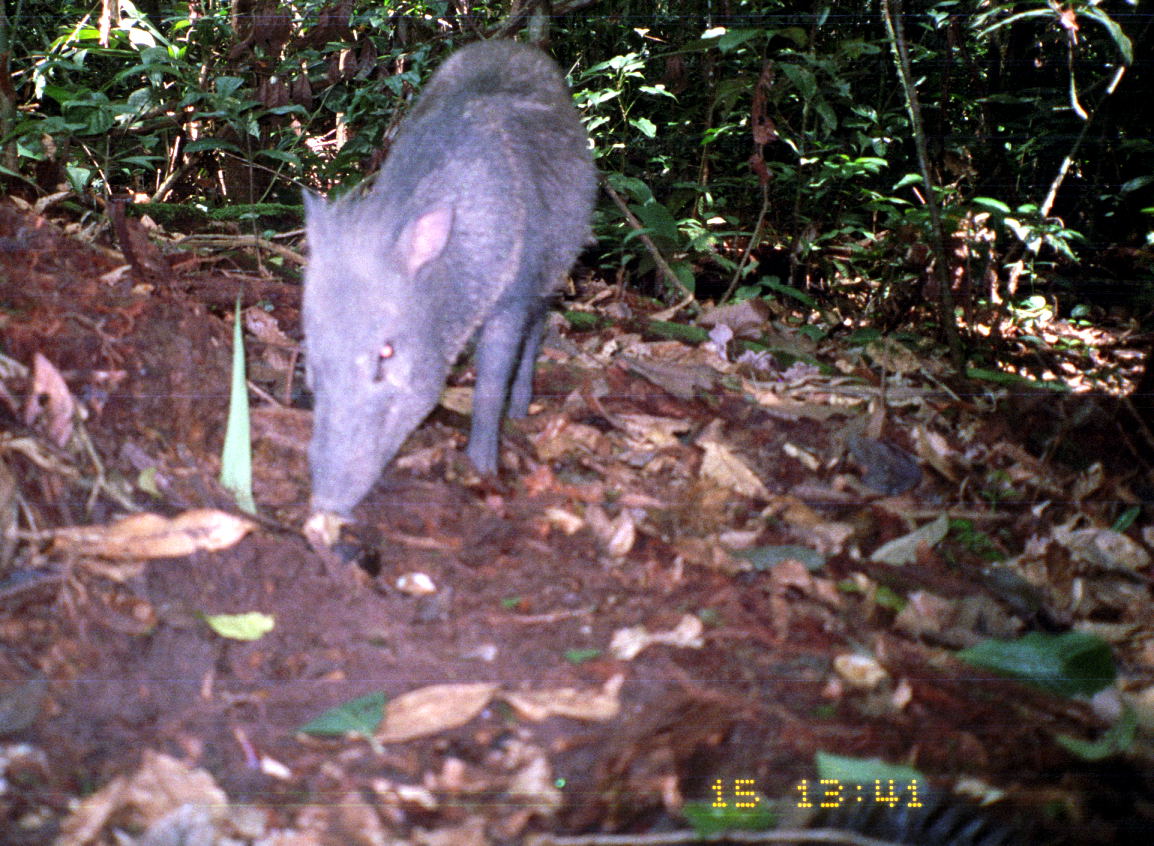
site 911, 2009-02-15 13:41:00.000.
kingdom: Animalia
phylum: Chordata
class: Mammalia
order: Artiodactyla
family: Tayassuidae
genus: Pecari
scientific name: Pecari tajacu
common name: collared peccary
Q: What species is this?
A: Pecari tajacu (collared peccary).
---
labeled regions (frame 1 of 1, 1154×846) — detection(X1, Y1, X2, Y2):
pecari tajacu: detection(297, 34, 602, 527)